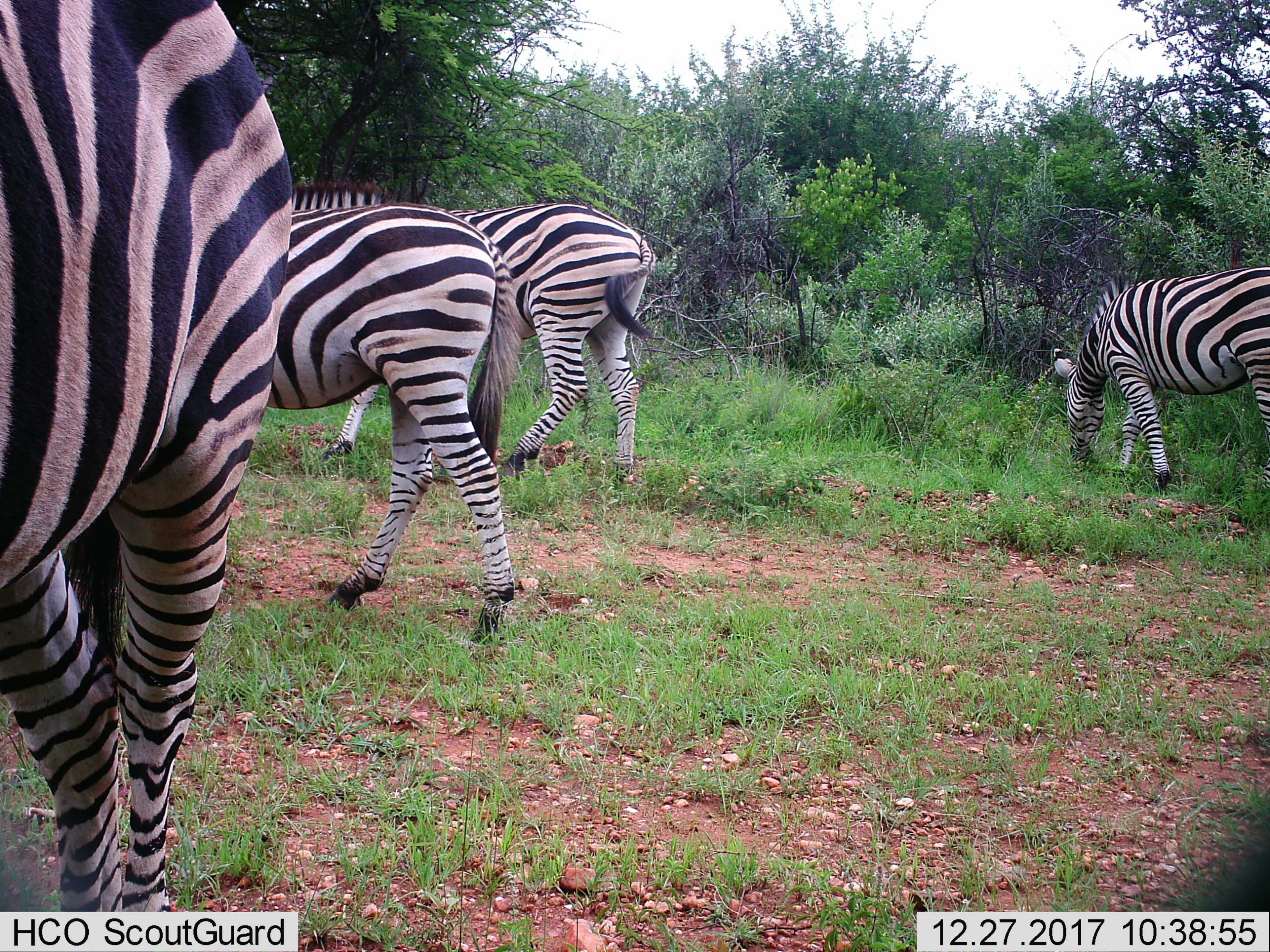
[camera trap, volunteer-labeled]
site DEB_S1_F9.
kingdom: Animalia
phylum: Chordata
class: Mammalia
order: Perissodactyla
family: Equidae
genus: Equus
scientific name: Equus quagga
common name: plains zebra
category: zebraplains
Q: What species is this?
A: Zebraplains (plains zebra) (Equus quagga).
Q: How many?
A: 4.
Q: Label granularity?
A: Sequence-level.